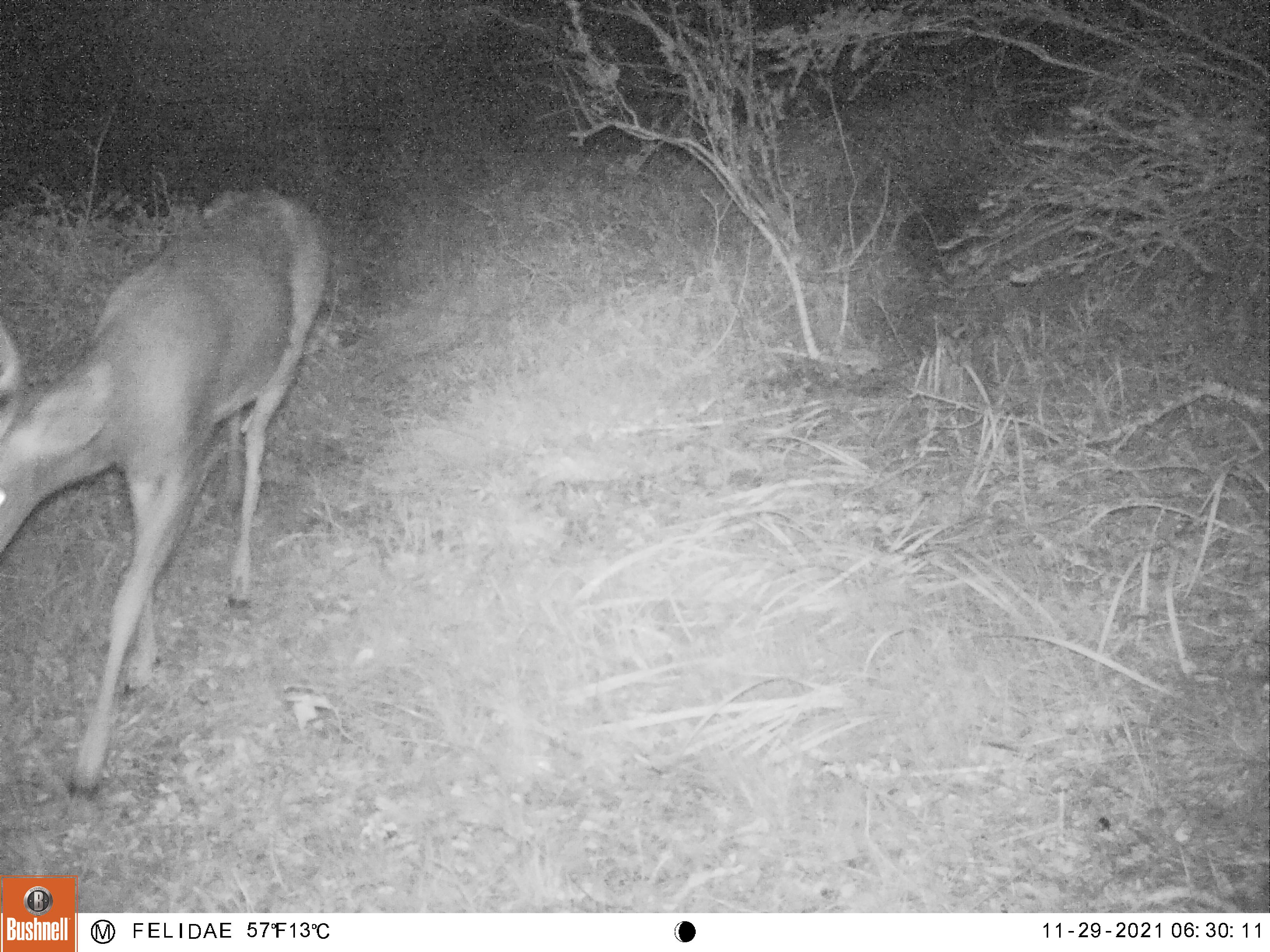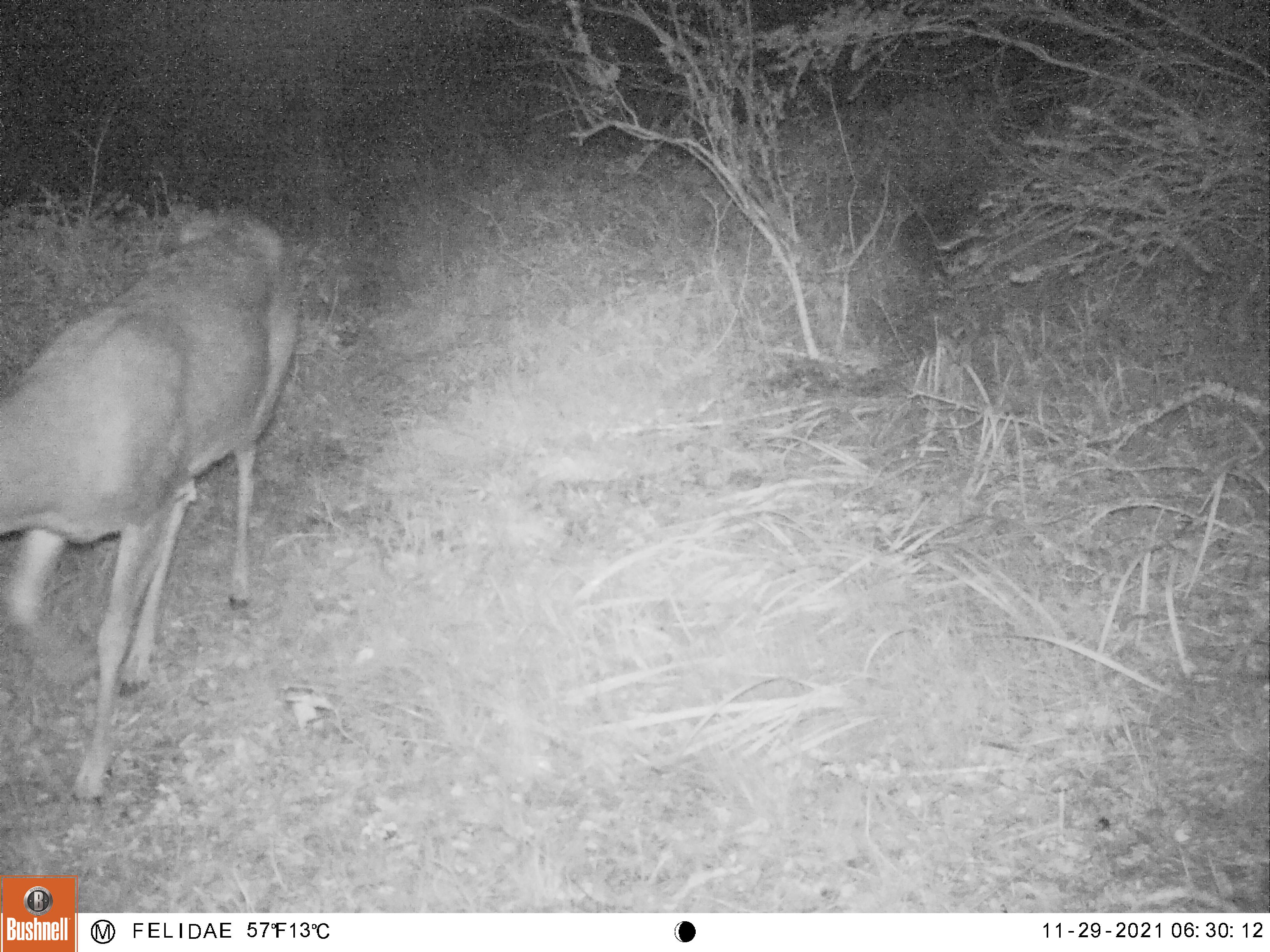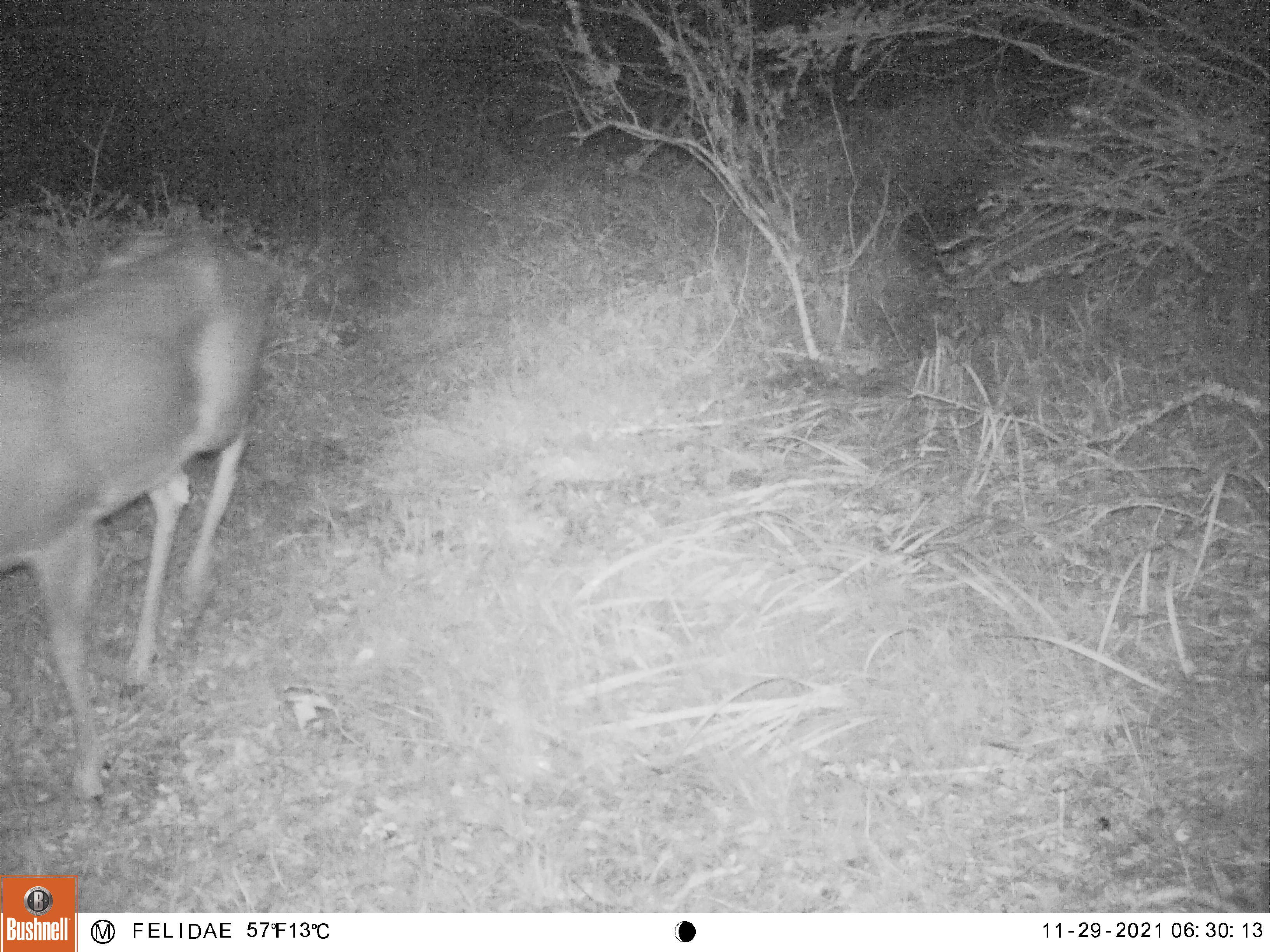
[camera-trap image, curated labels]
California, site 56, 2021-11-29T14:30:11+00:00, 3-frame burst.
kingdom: Animalia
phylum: Chordata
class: Mammalia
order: Artiodactyla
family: Cervidae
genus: Odocoileus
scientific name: Odocoileus hemionus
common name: mule deer